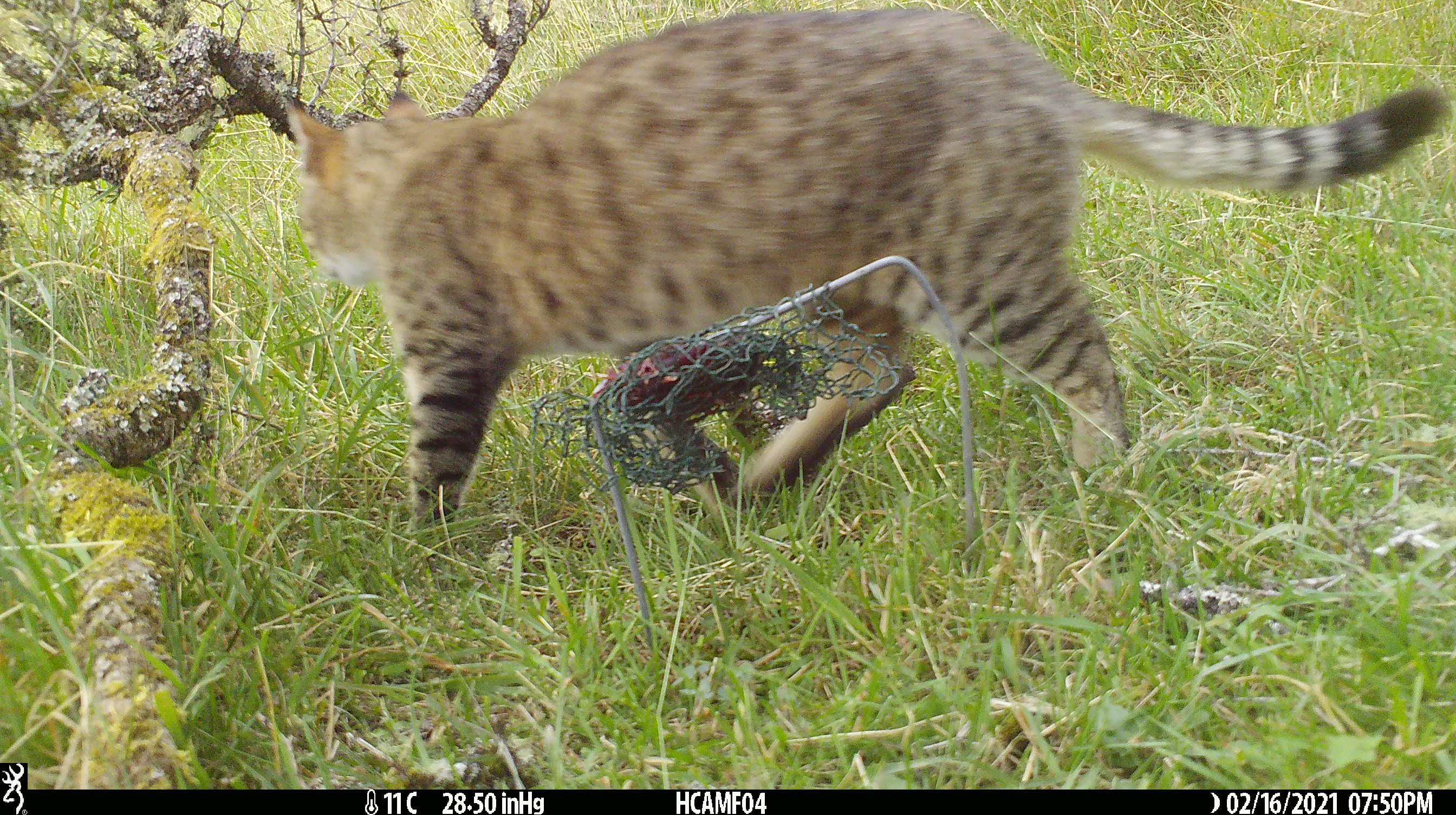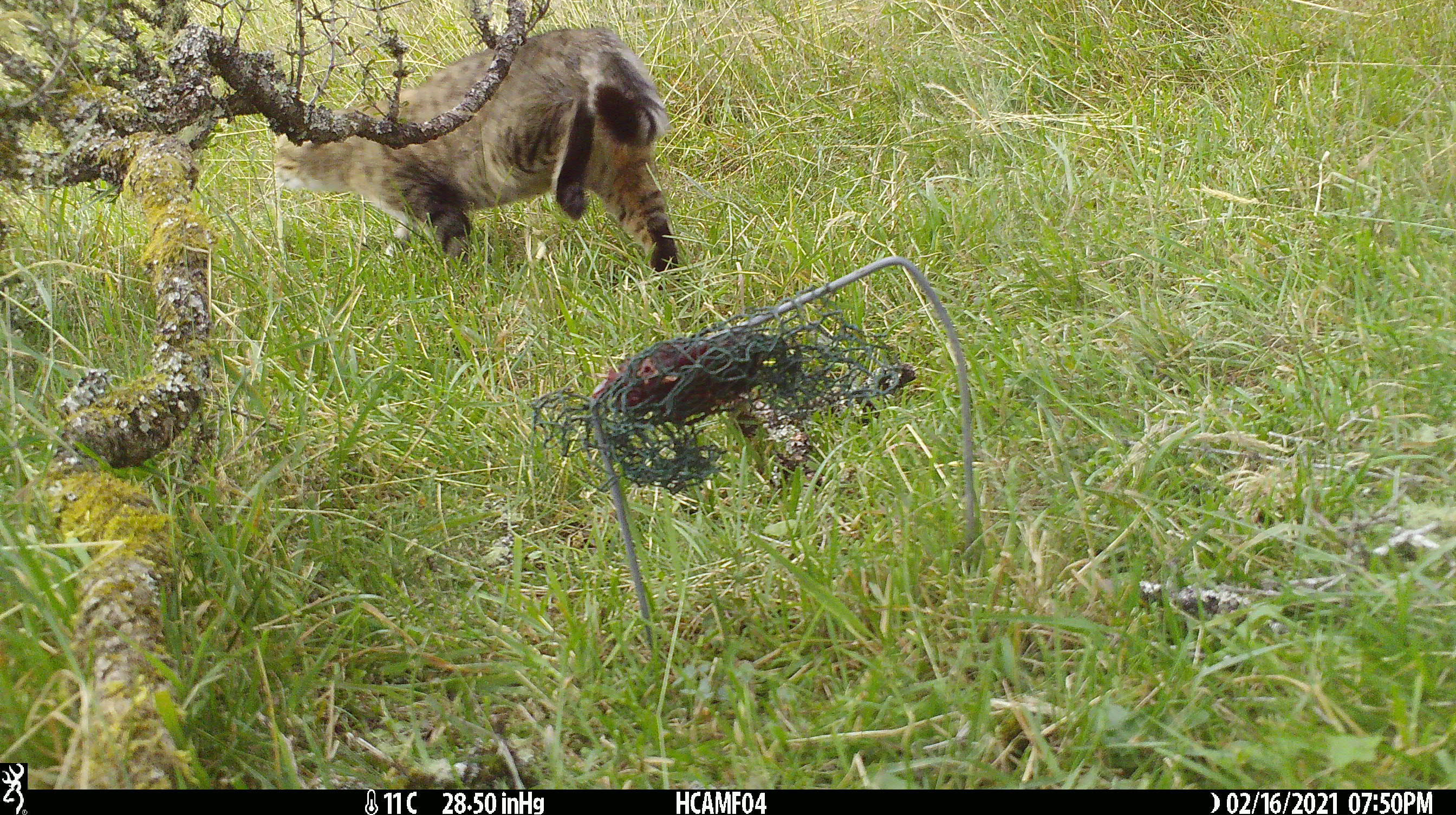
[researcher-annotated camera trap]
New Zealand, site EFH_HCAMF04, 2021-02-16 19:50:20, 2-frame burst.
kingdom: Animalia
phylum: Chordata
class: Mammalia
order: Carnivora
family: Felidae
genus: Felis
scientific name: Felis catus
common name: domestic cat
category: cat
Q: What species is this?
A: Cat (domestic cat) (Felis catus).